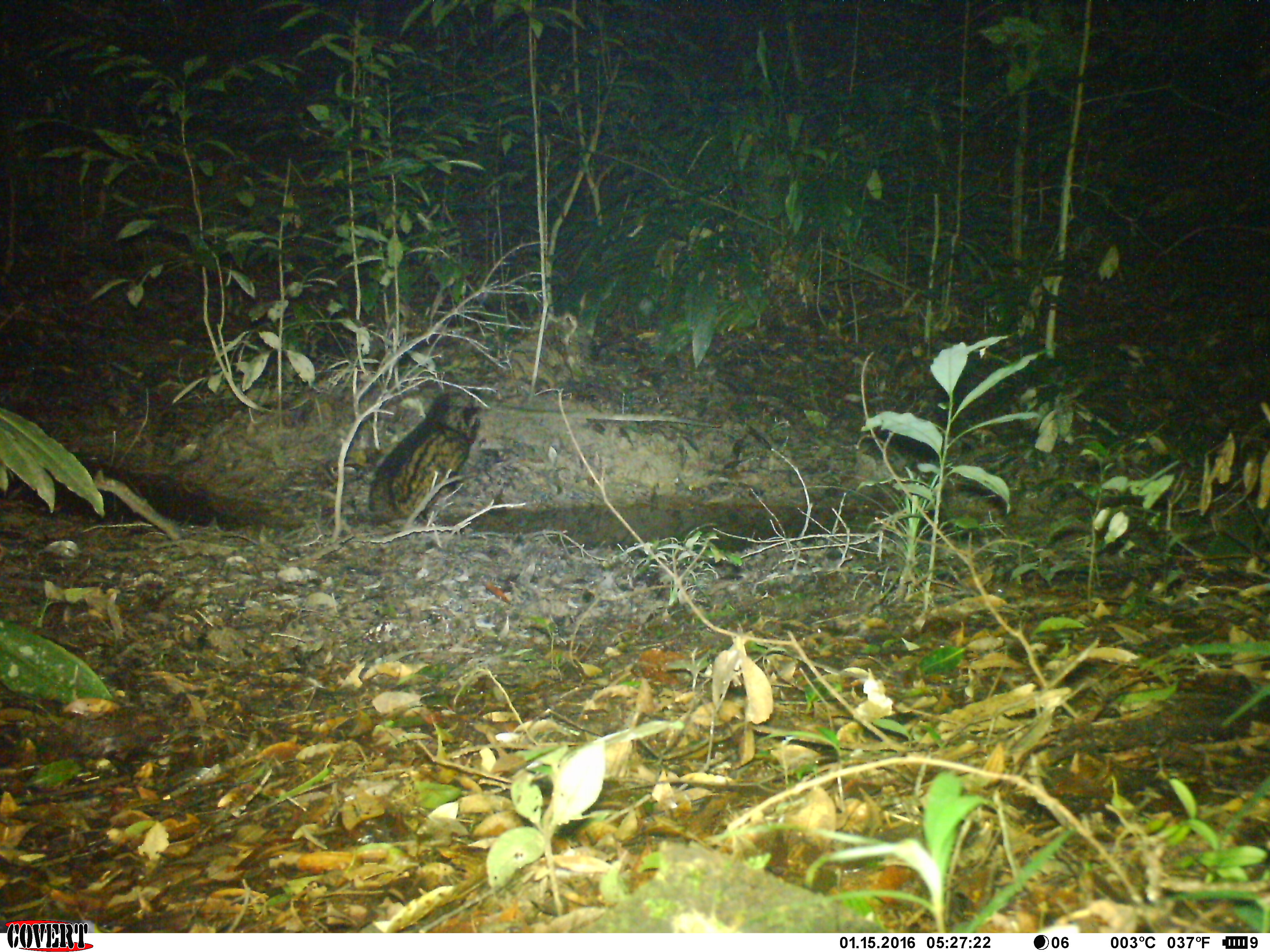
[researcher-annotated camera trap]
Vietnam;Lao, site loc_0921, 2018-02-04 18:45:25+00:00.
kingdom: Animalia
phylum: Chordata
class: Mammalia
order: Carnivora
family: Viverridae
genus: Paradoxurus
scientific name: Paradoxurus hermaphroditus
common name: common palm civet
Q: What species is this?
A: Common palm civet (Paradoxurus hermaphroditus).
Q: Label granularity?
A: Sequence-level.